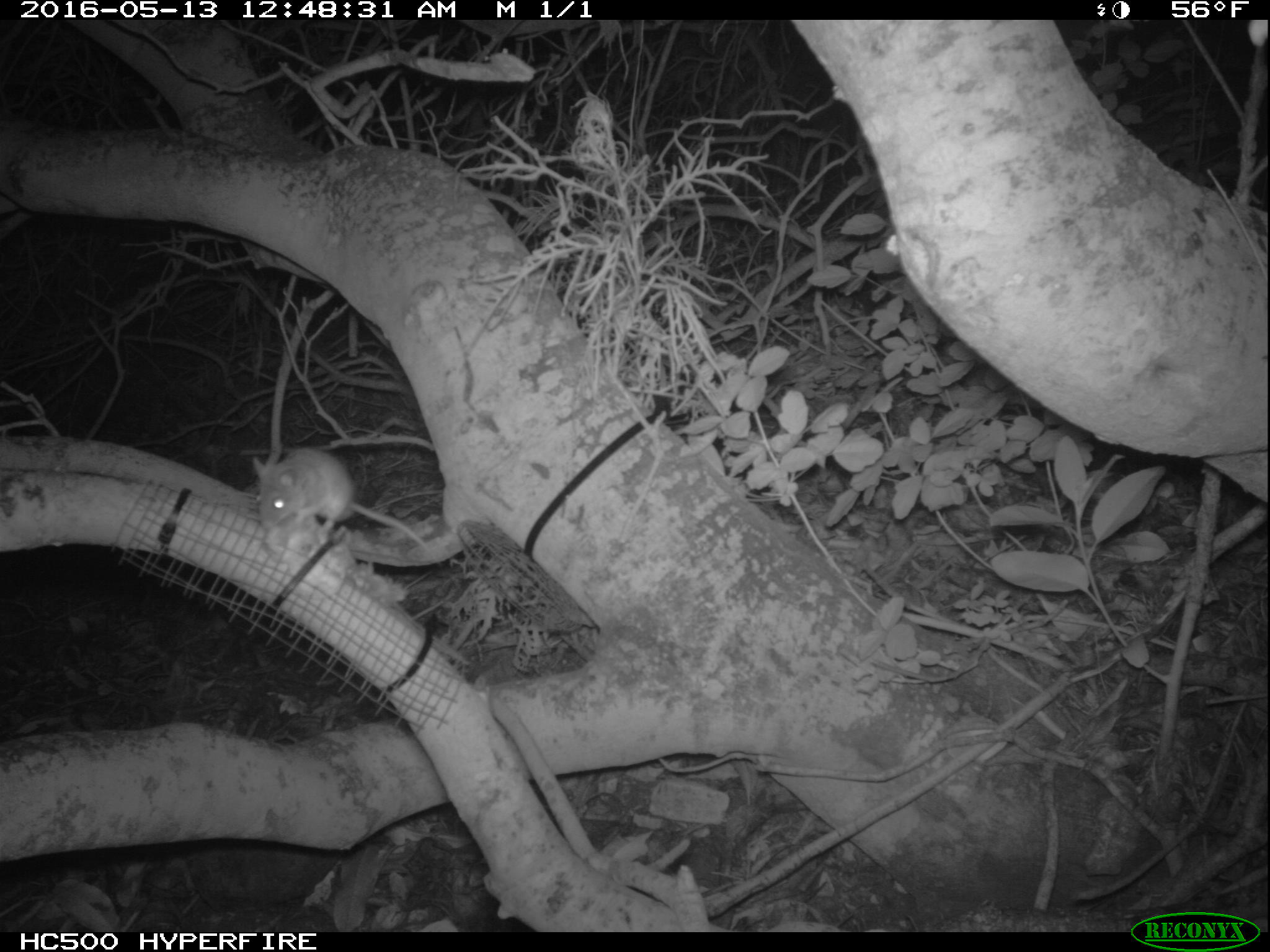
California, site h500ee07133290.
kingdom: Animalia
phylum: Chordata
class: Mammalia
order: Rodentia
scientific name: Rodentia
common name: rodent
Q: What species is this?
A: Rodent (Rodentia).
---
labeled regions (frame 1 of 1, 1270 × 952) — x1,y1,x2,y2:
rodent: 249,444,430,565